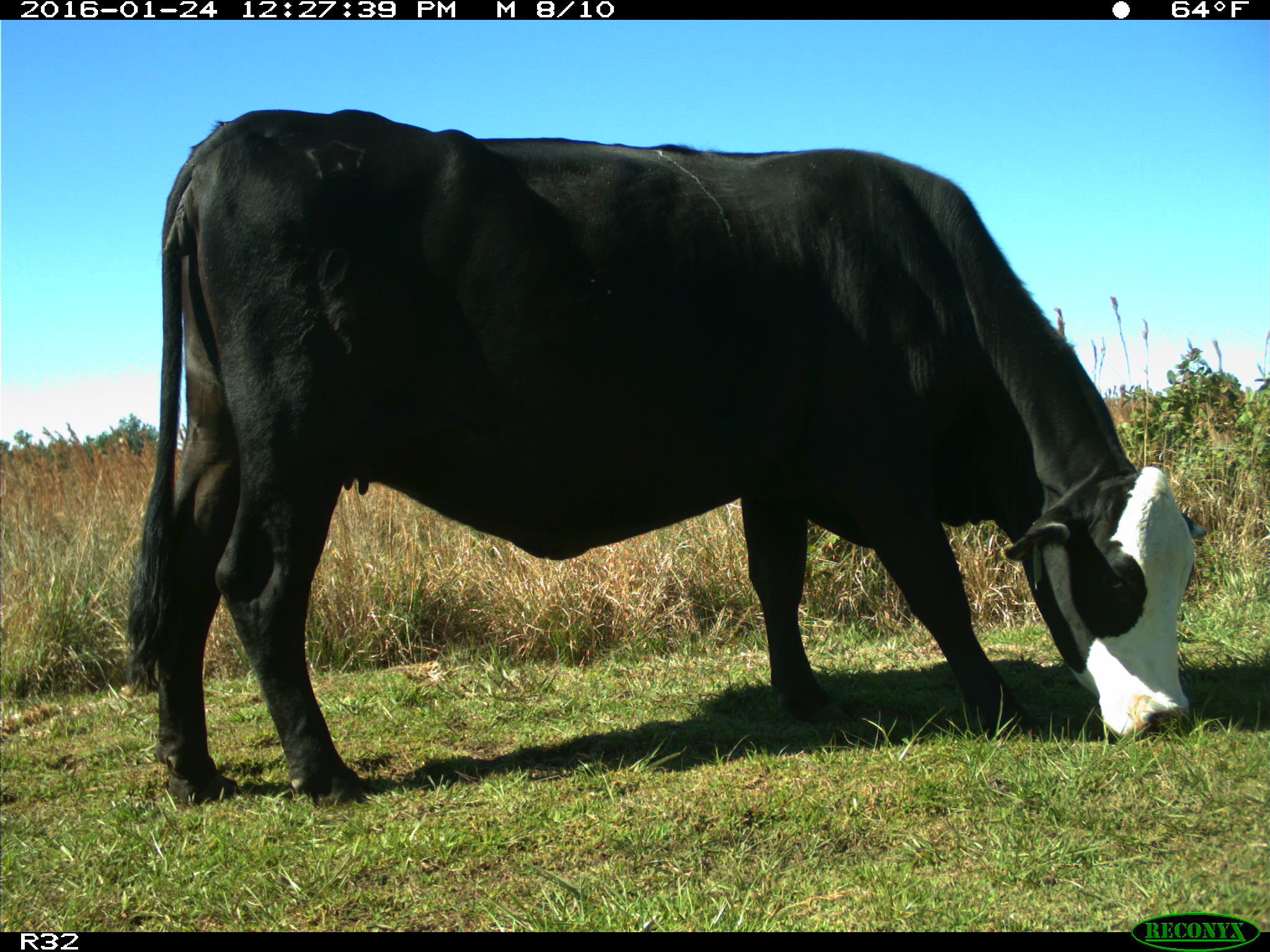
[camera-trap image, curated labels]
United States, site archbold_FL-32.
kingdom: Animalia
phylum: Chordata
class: Mammalia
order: Artiodactyla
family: Bovidae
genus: Bos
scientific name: Bos taurus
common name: domestic cow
Bos taurus (domestic cow).